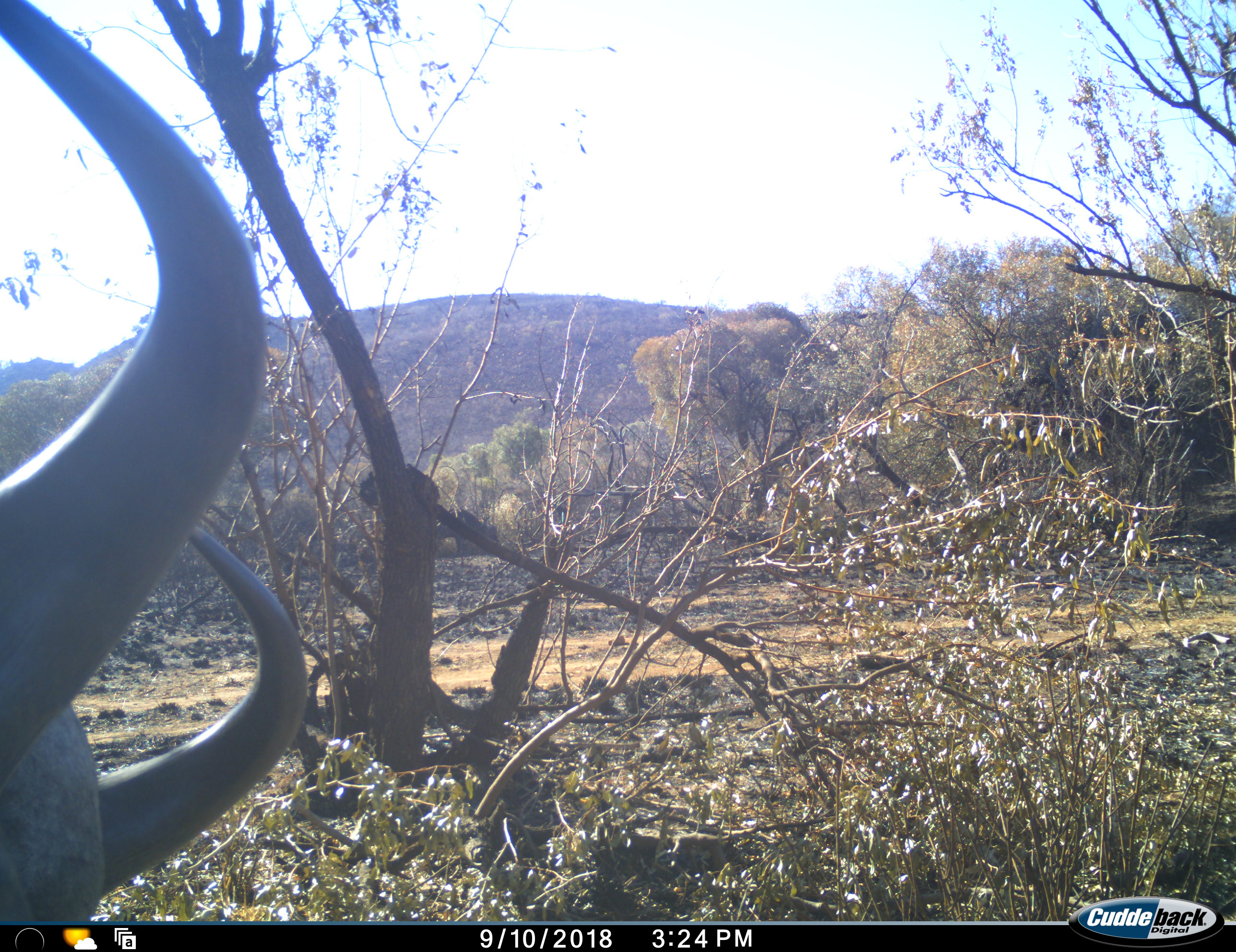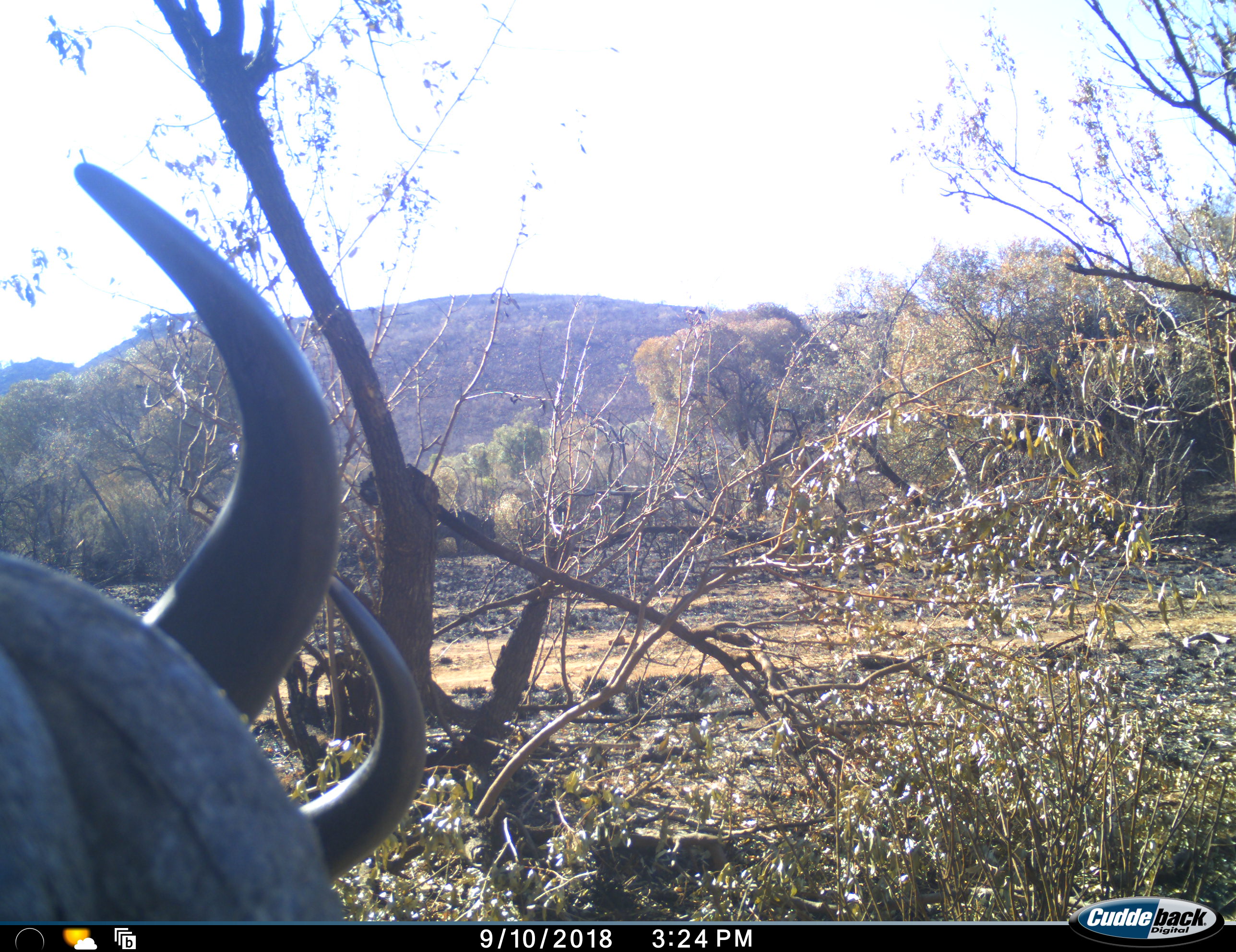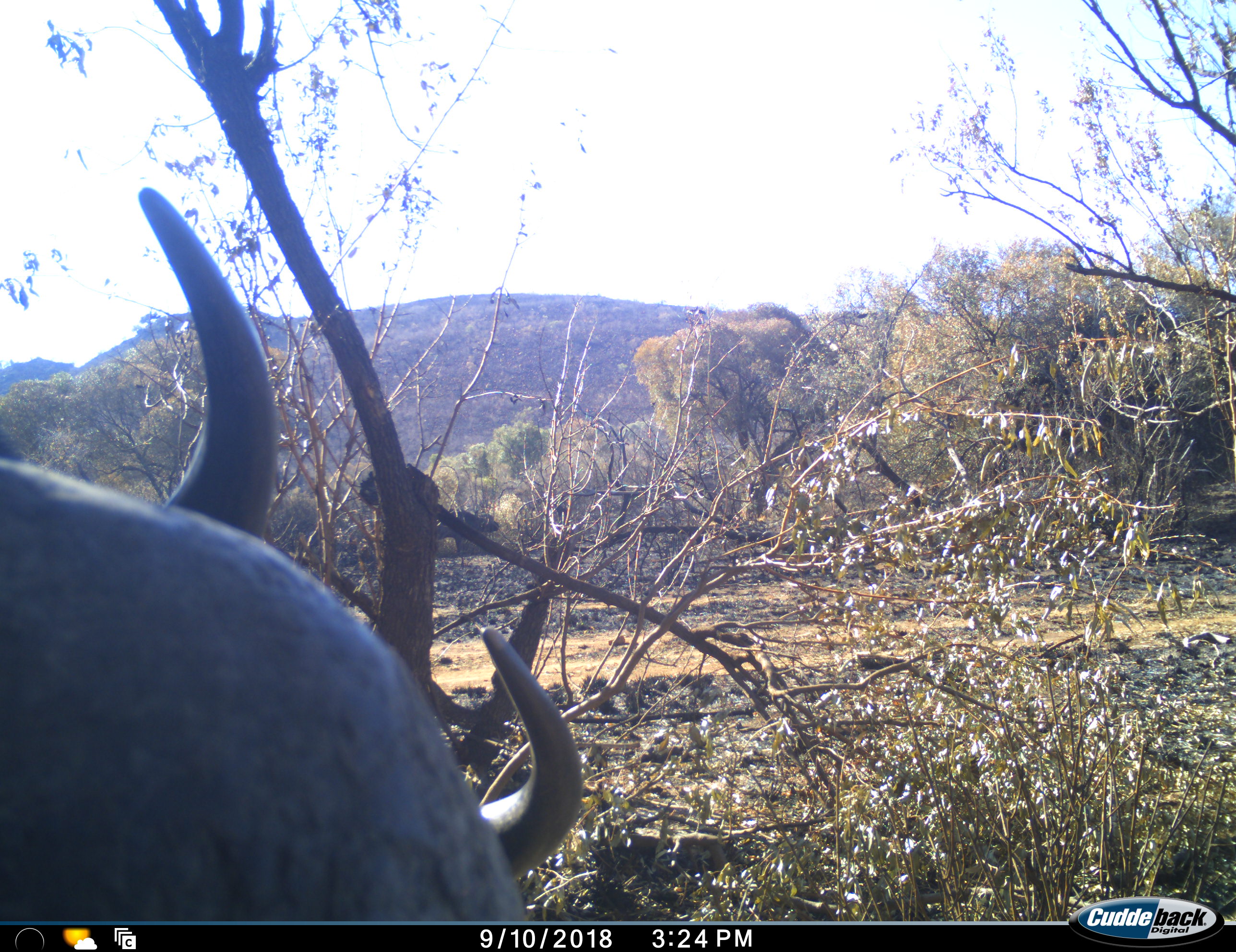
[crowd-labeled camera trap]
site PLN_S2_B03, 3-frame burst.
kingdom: Animalia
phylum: Chordata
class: Mammalia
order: Artiodactyla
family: Bovidae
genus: Syncerus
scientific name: Syncerus caffer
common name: african buffalo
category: buffalo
Buffalo (african buffalo) (Syncerus caffer), count 1. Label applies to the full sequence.